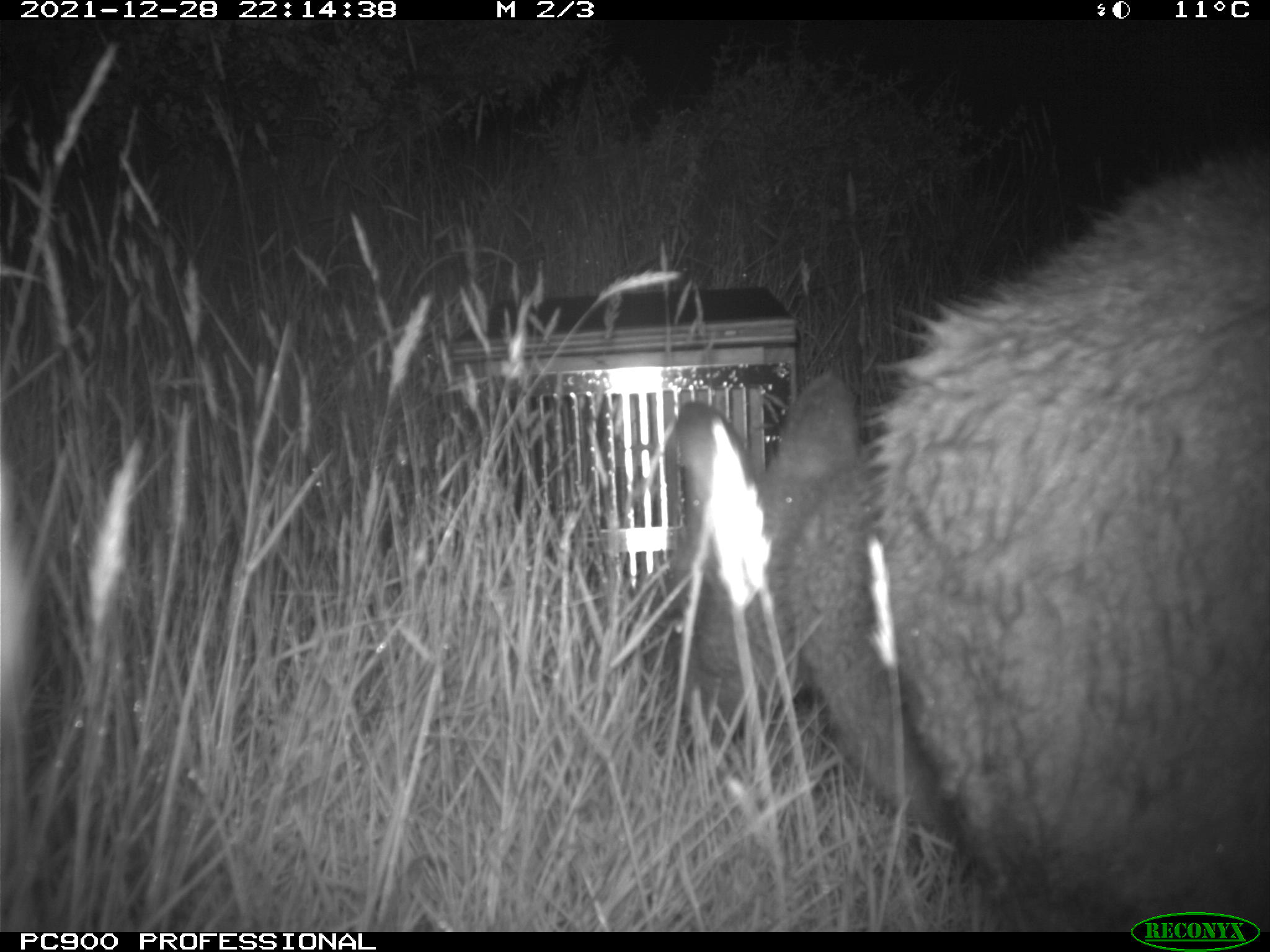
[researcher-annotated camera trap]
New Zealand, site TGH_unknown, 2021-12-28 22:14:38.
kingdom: Animalia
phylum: Chordata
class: Mammalia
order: Diprotodontia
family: Macropodidae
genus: Notamacropus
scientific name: Notamacropus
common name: wallaby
Wallaby (Notamacropus).